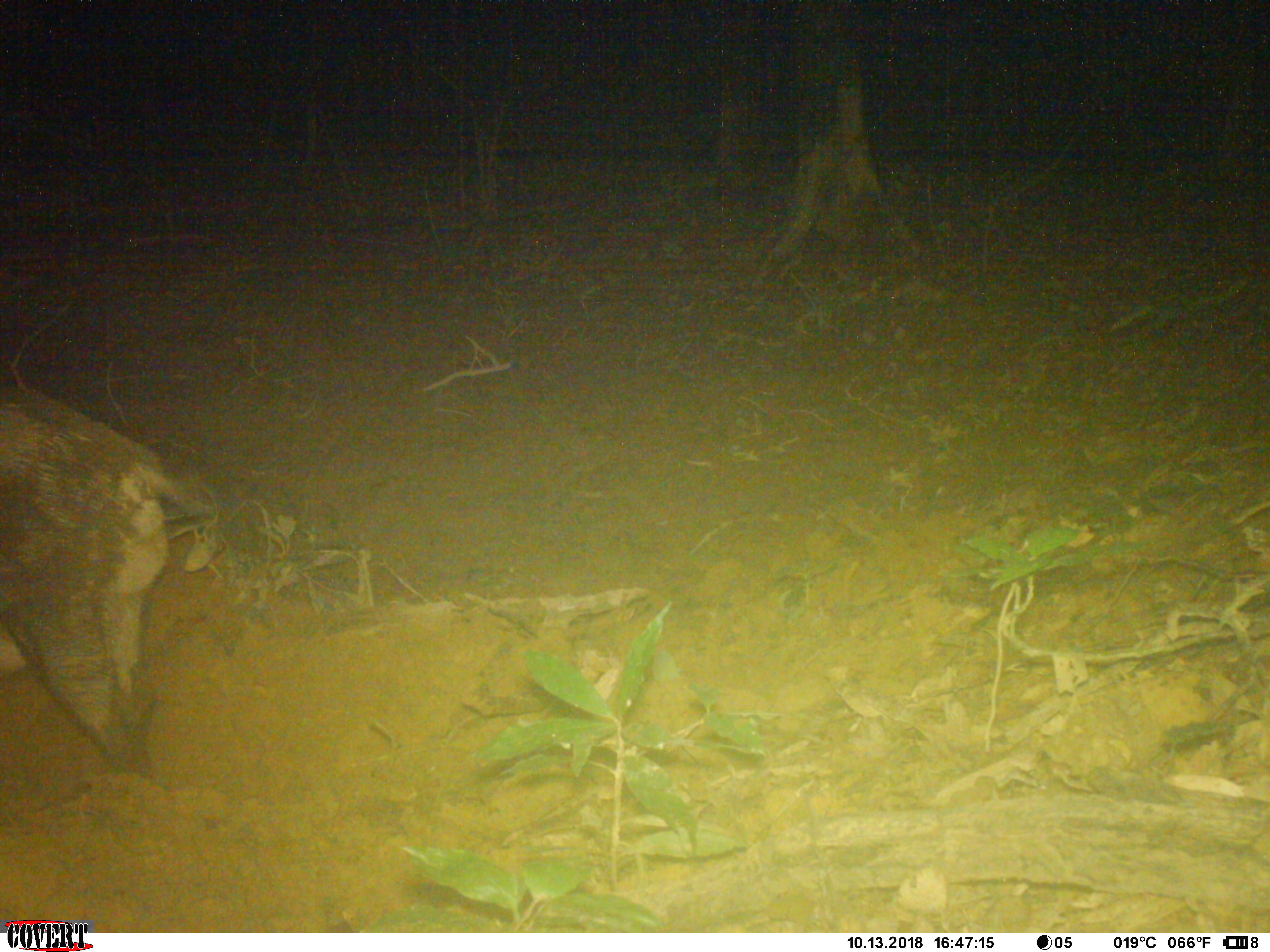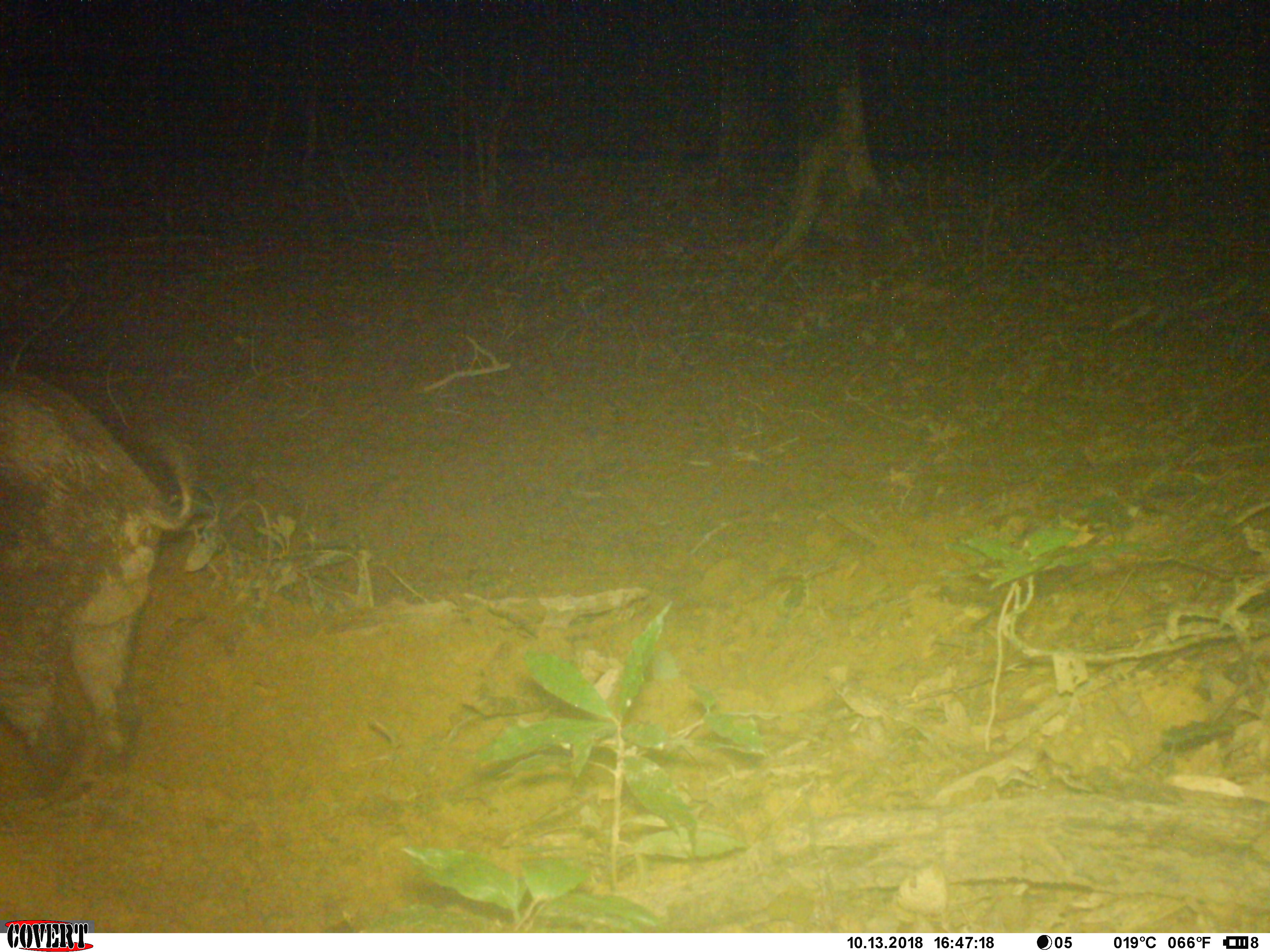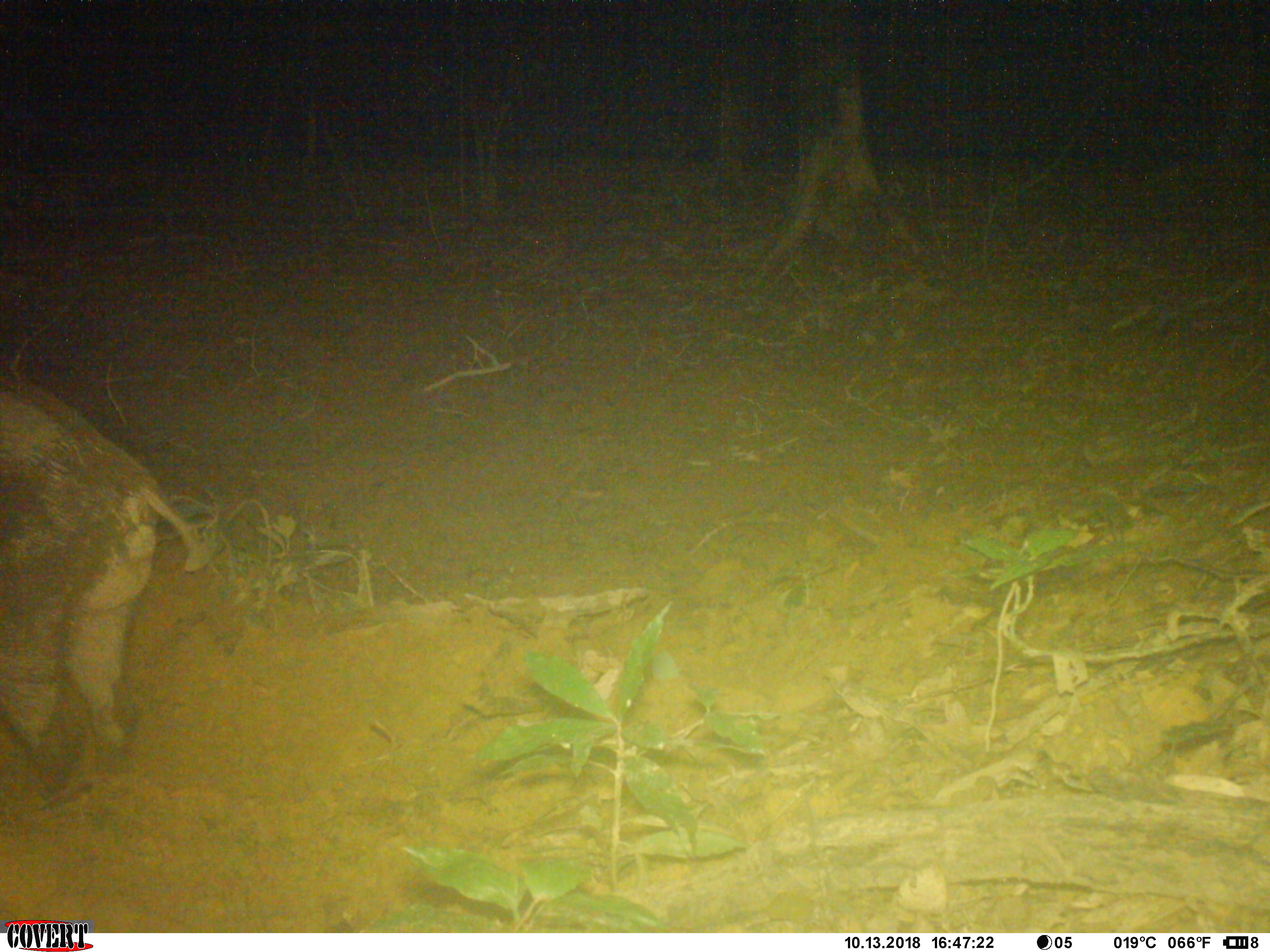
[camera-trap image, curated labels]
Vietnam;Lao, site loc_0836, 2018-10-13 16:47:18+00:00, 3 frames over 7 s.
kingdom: Animalia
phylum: Chordata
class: Mammalia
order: Artiodactyla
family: Suidae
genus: Sus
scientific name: Sus scrofa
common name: eurasian wild pig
Eurasian wild pig (Sus scrofa). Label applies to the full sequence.